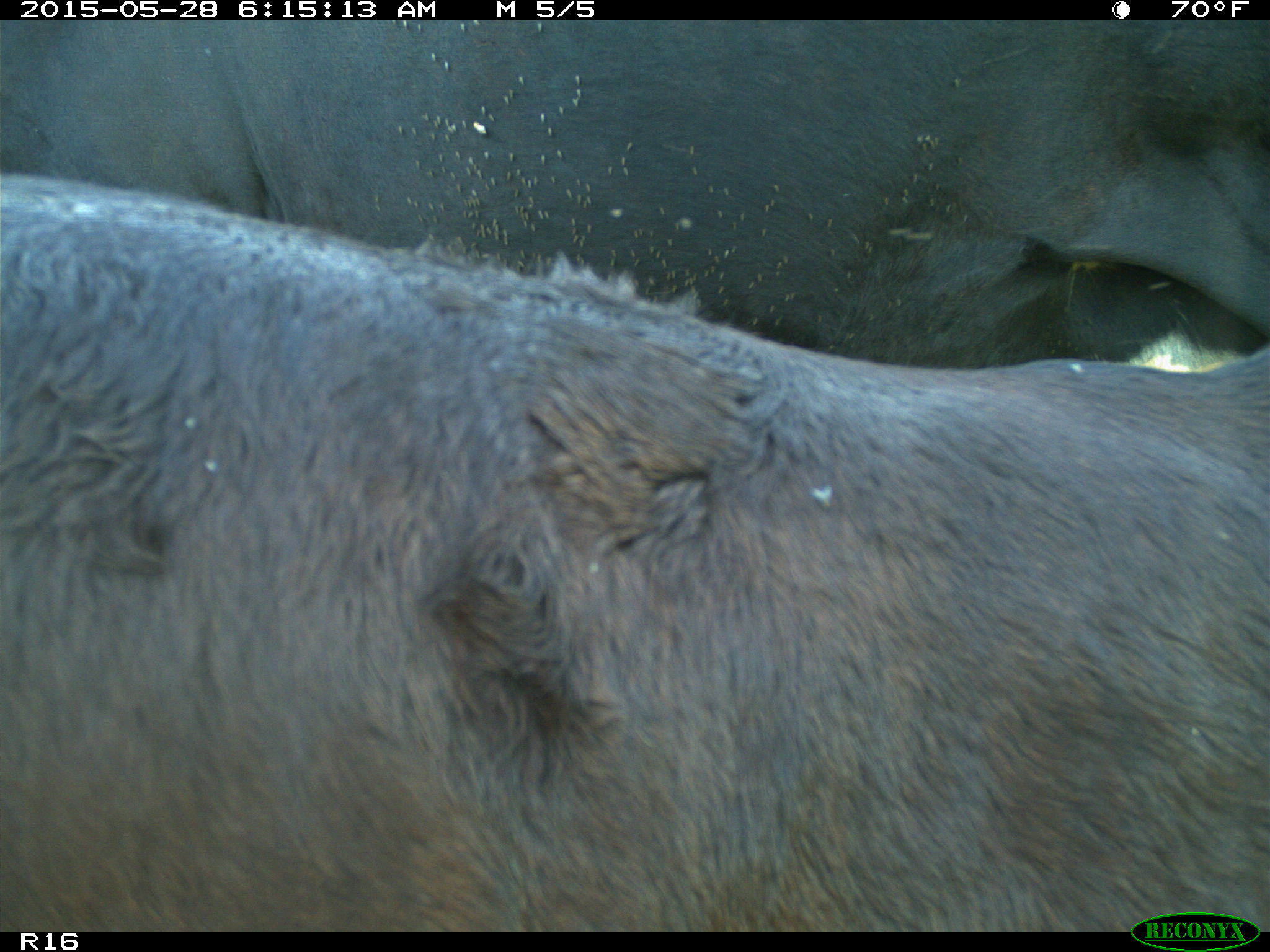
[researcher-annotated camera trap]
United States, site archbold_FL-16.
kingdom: Animalia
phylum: Chordata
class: Mammalia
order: Artiodactyla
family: Bovidae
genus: Bos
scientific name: Bos taurus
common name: domestic cow